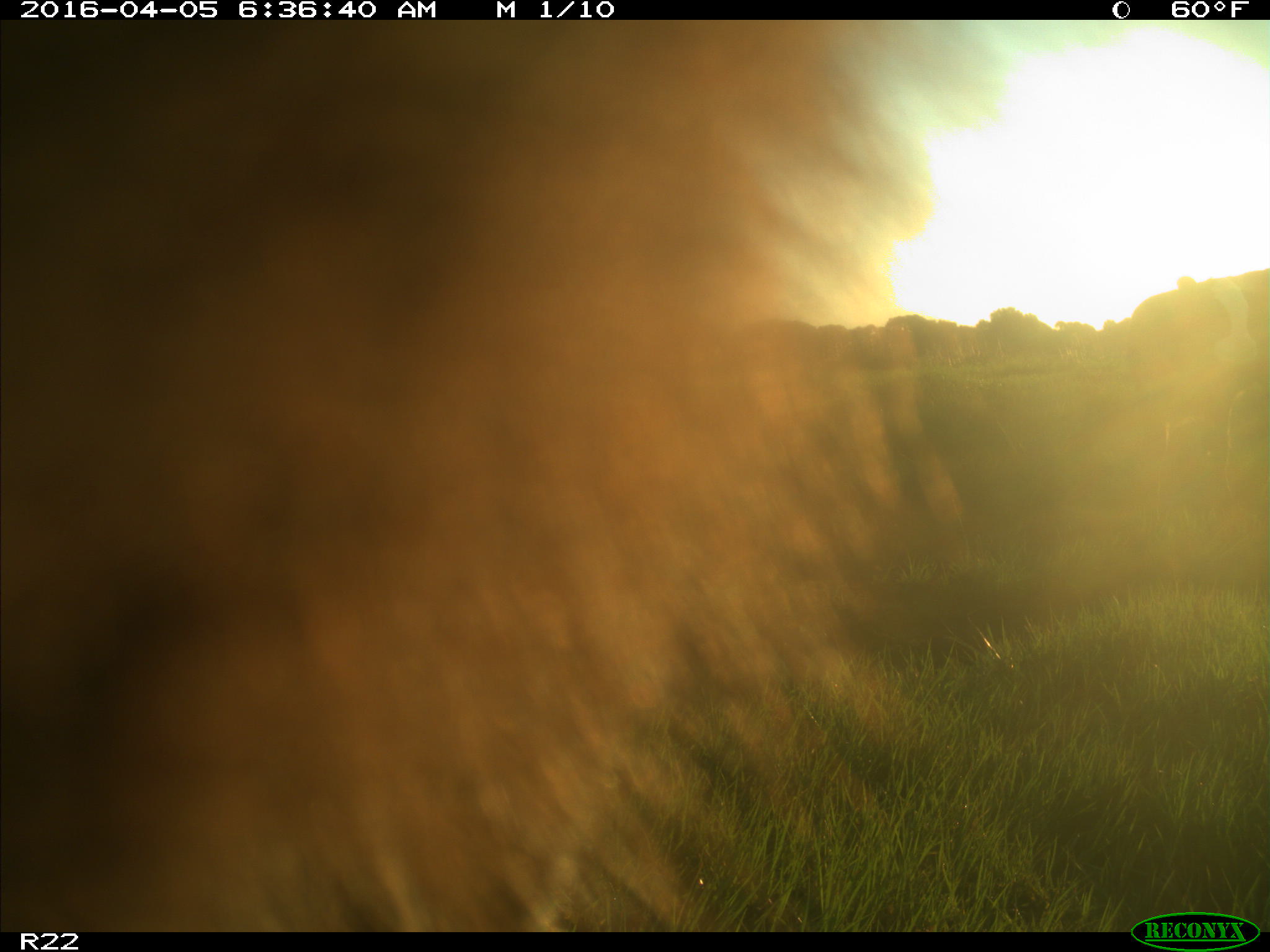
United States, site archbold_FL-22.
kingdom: Animalia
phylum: Chordata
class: Mammalia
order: Artiodactyla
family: Bovidae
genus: Bos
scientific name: Bos taurus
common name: domestic cow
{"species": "Bos taurus (domestic cow)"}